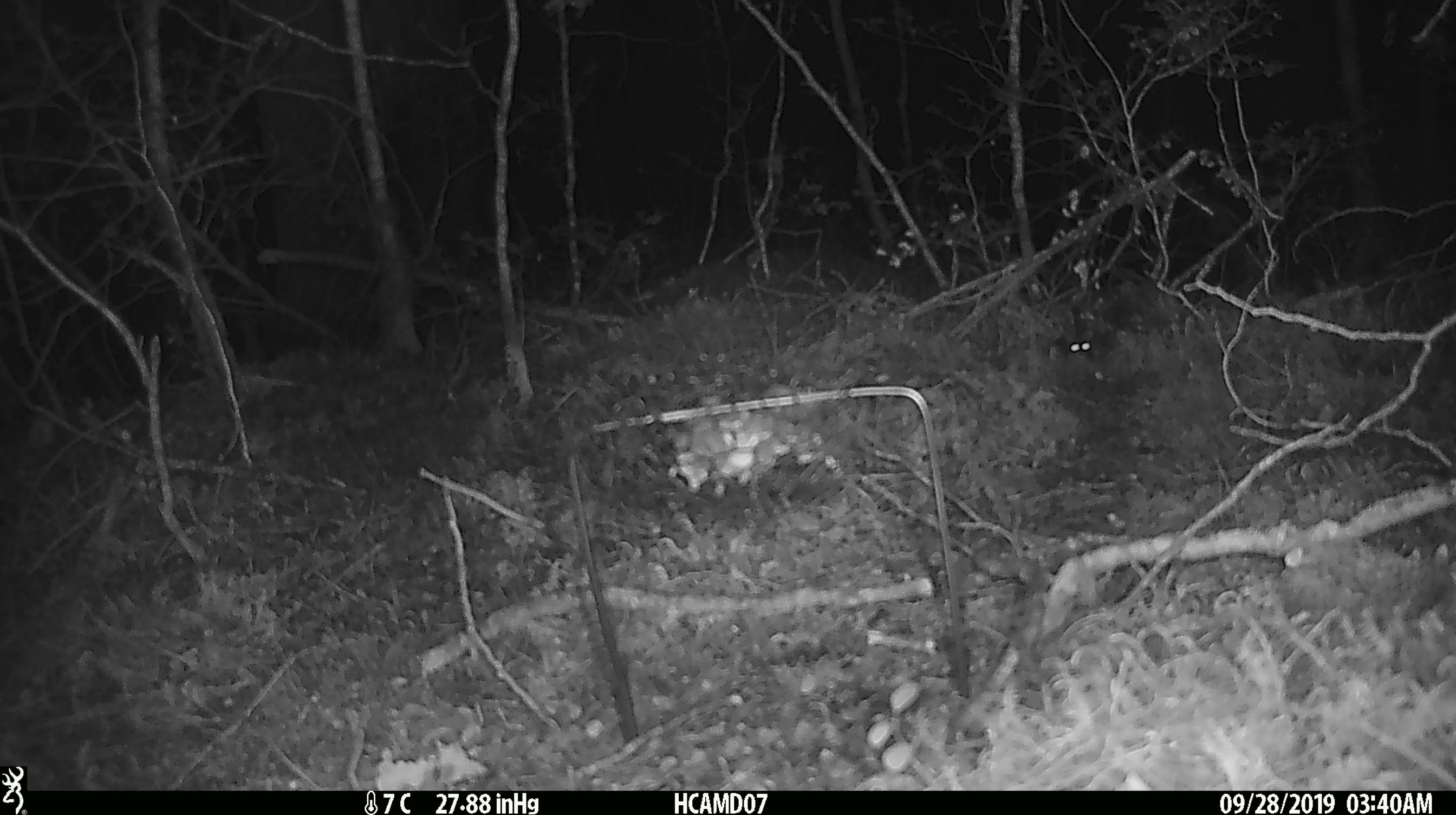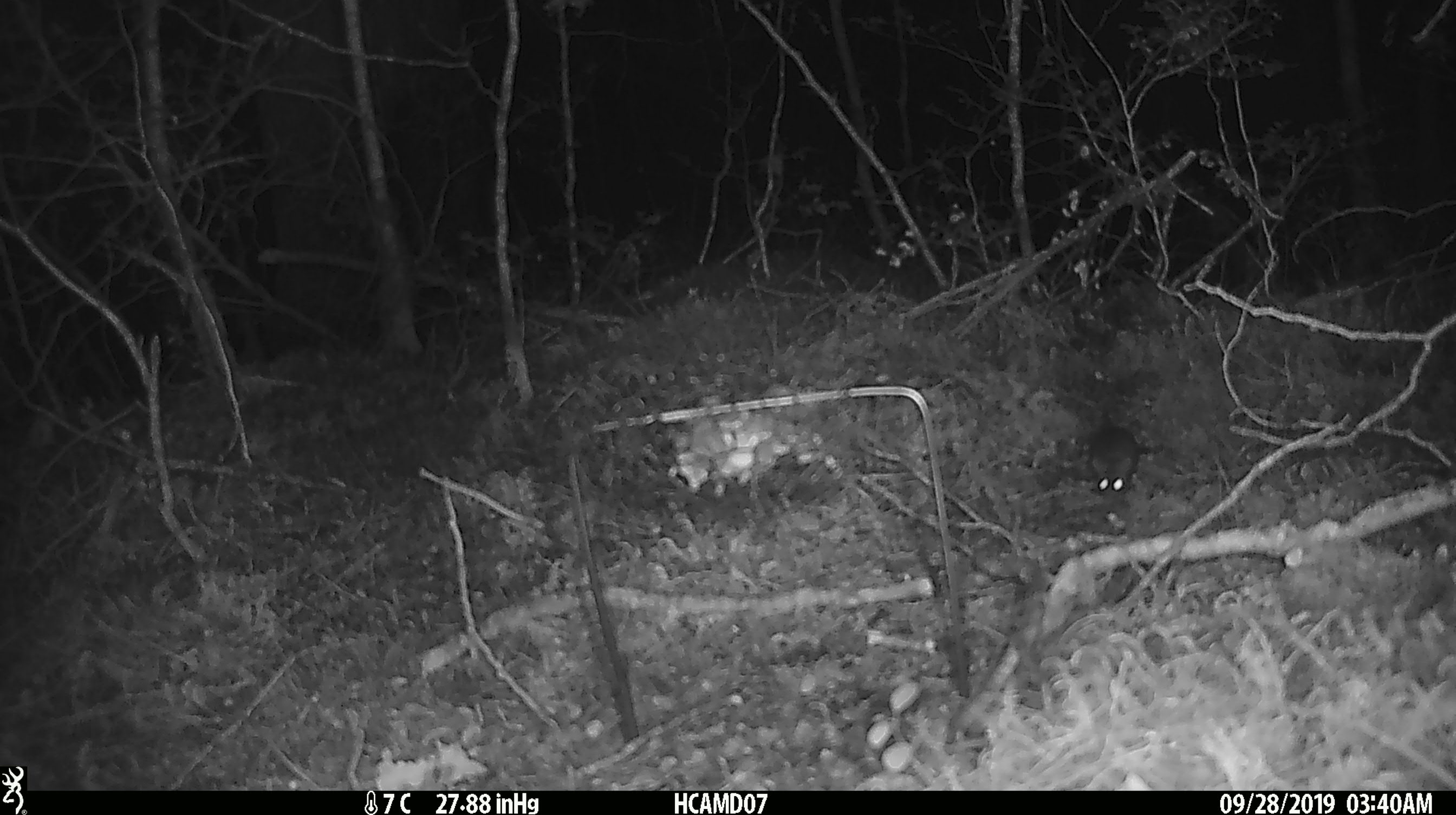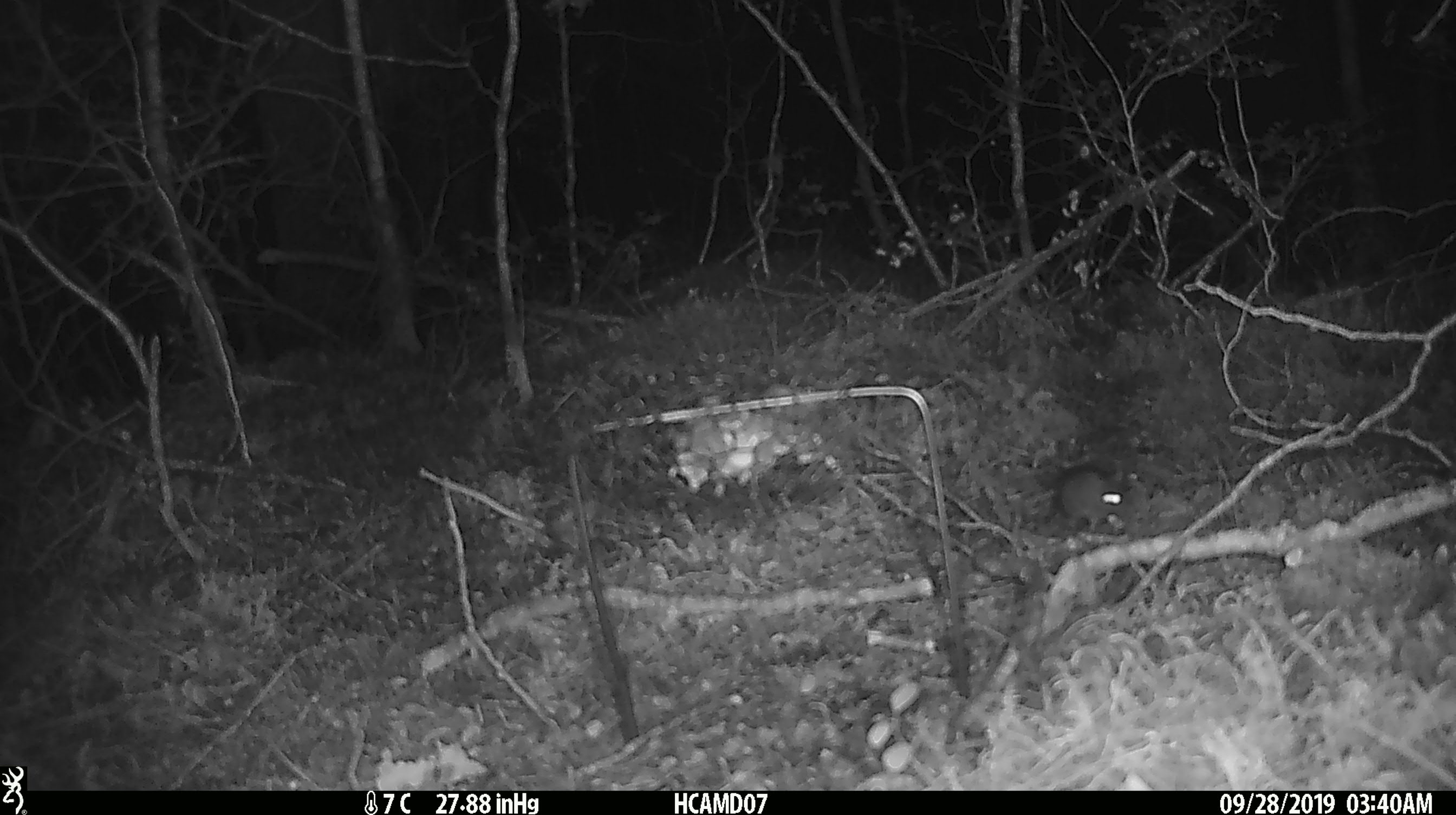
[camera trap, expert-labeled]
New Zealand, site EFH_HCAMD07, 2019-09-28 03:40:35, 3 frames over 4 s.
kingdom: Animalia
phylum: Chordata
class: Mammalia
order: Rodentia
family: Muridae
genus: Mus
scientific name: Mus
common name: mouse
Mouse (Mus).